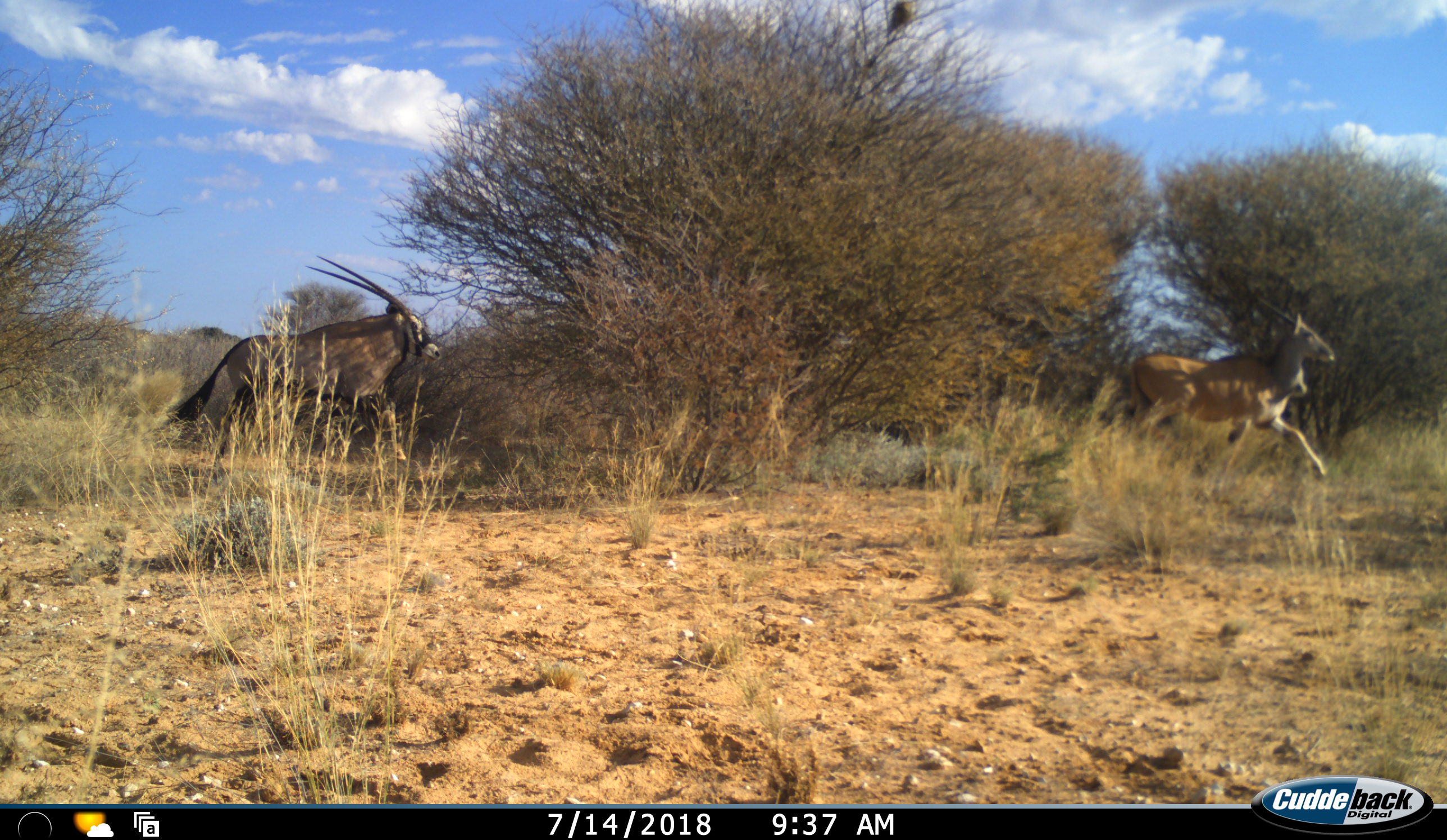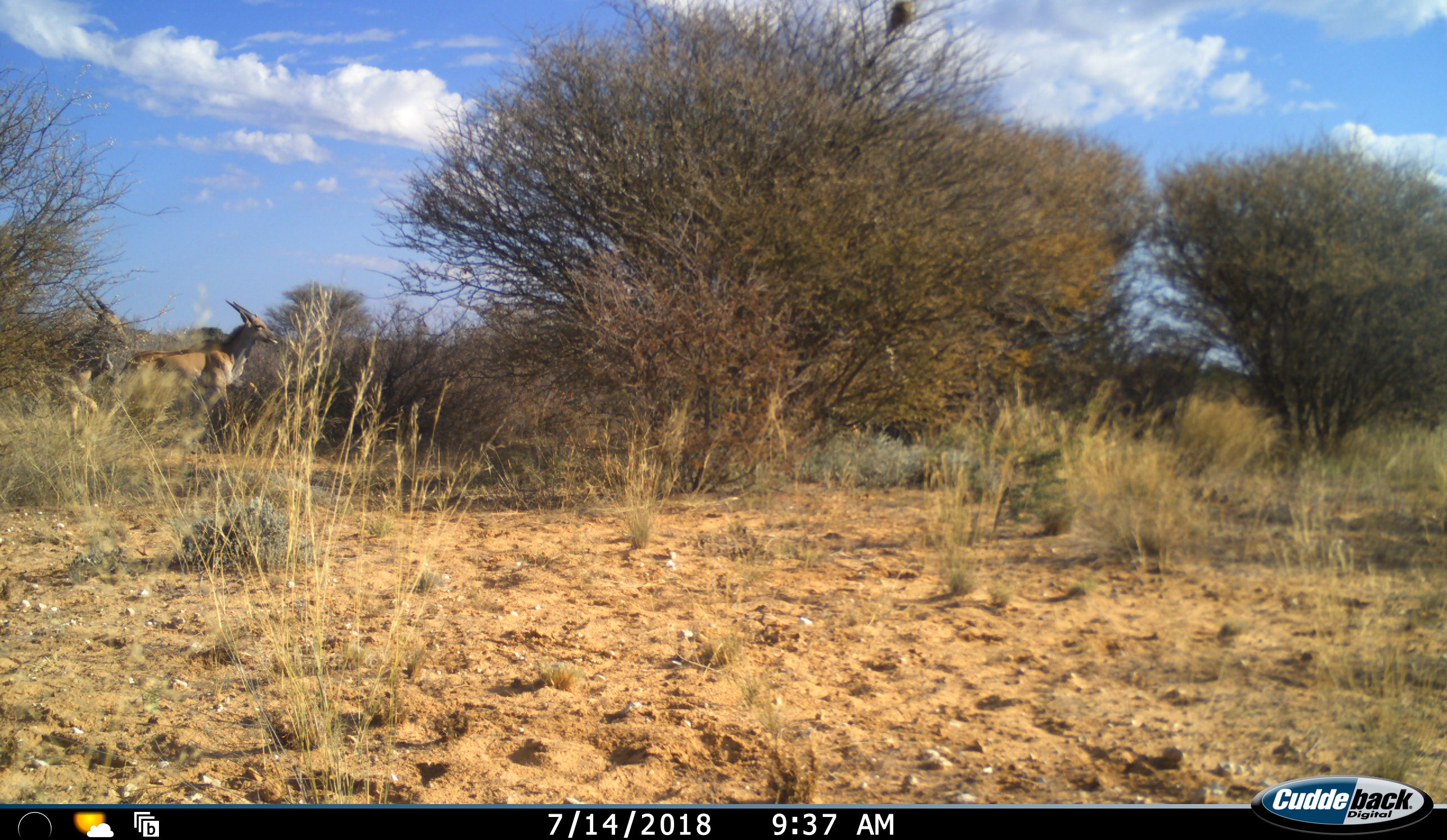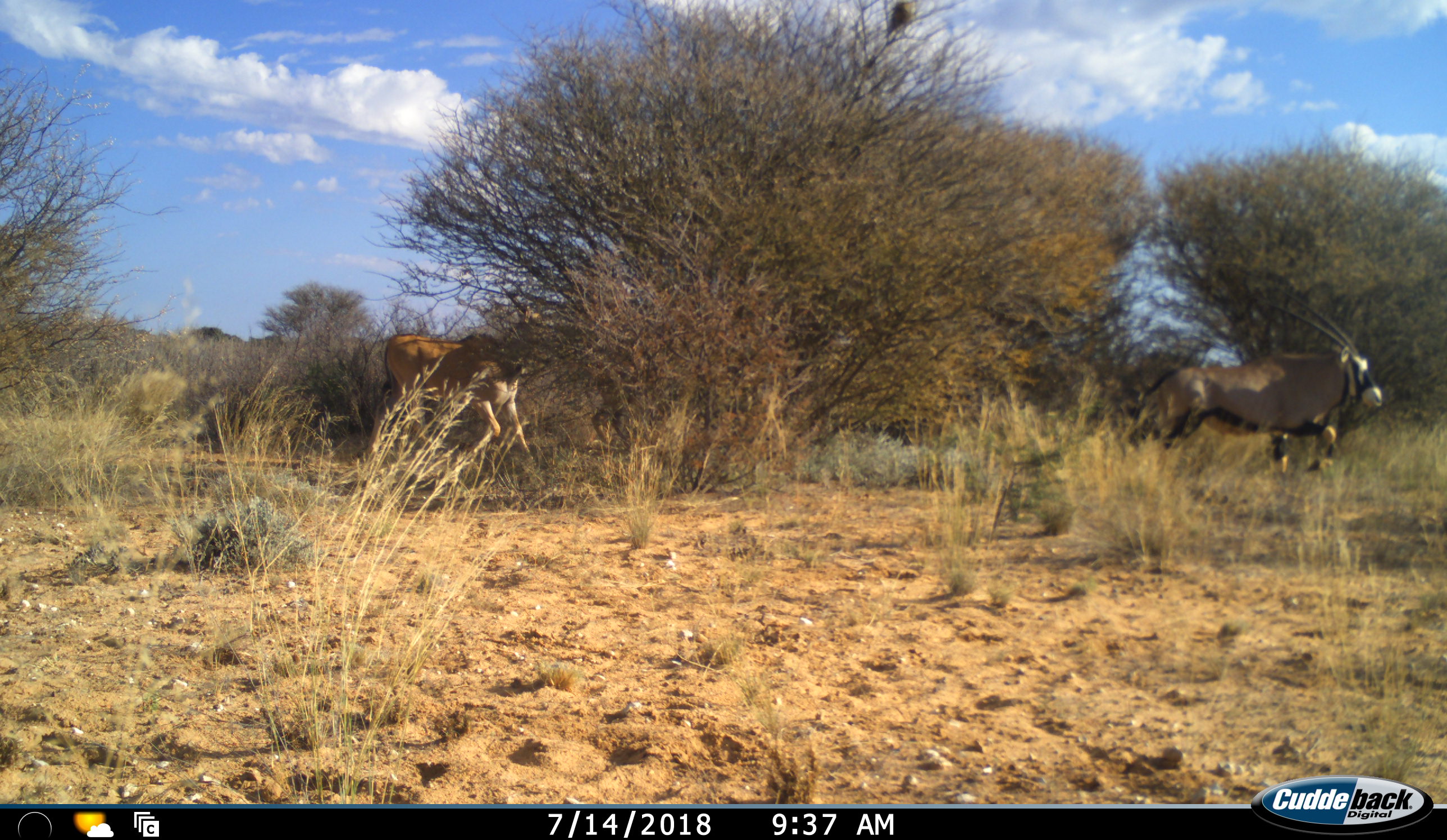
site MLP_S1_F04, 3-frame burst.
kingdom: Animalia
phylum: Chordata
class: Mammalia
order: Artiodactyla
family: Bovidae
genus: Oryx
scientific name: Oryx gazella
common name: gemsbok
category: oryx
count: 2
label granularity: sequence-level